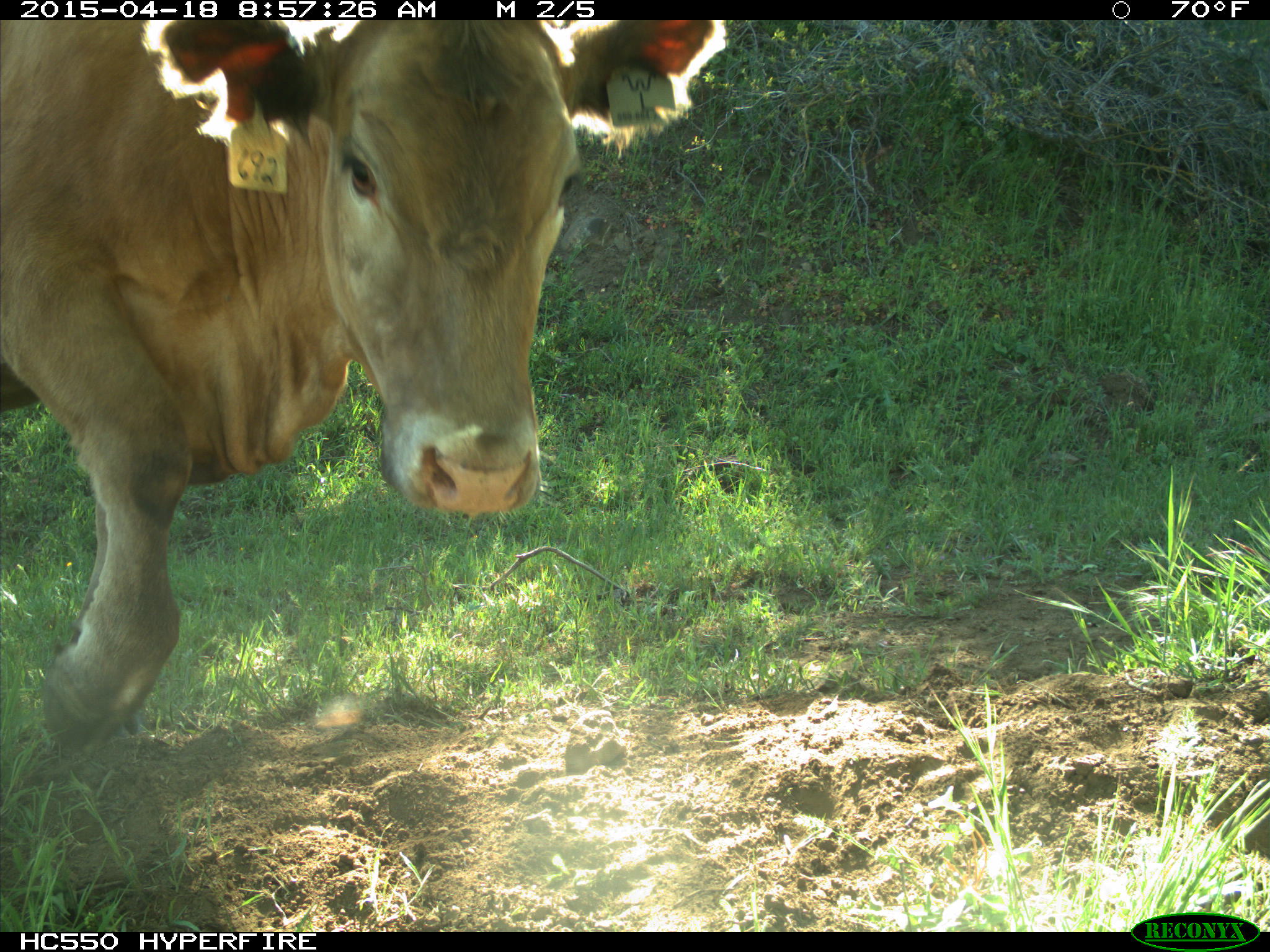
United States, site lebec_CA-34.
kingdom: Animalia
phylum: Chordata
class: Mammalia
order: Artiodactyla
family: Bovidae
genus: Bos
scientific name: Bos taurus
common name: domestic cow